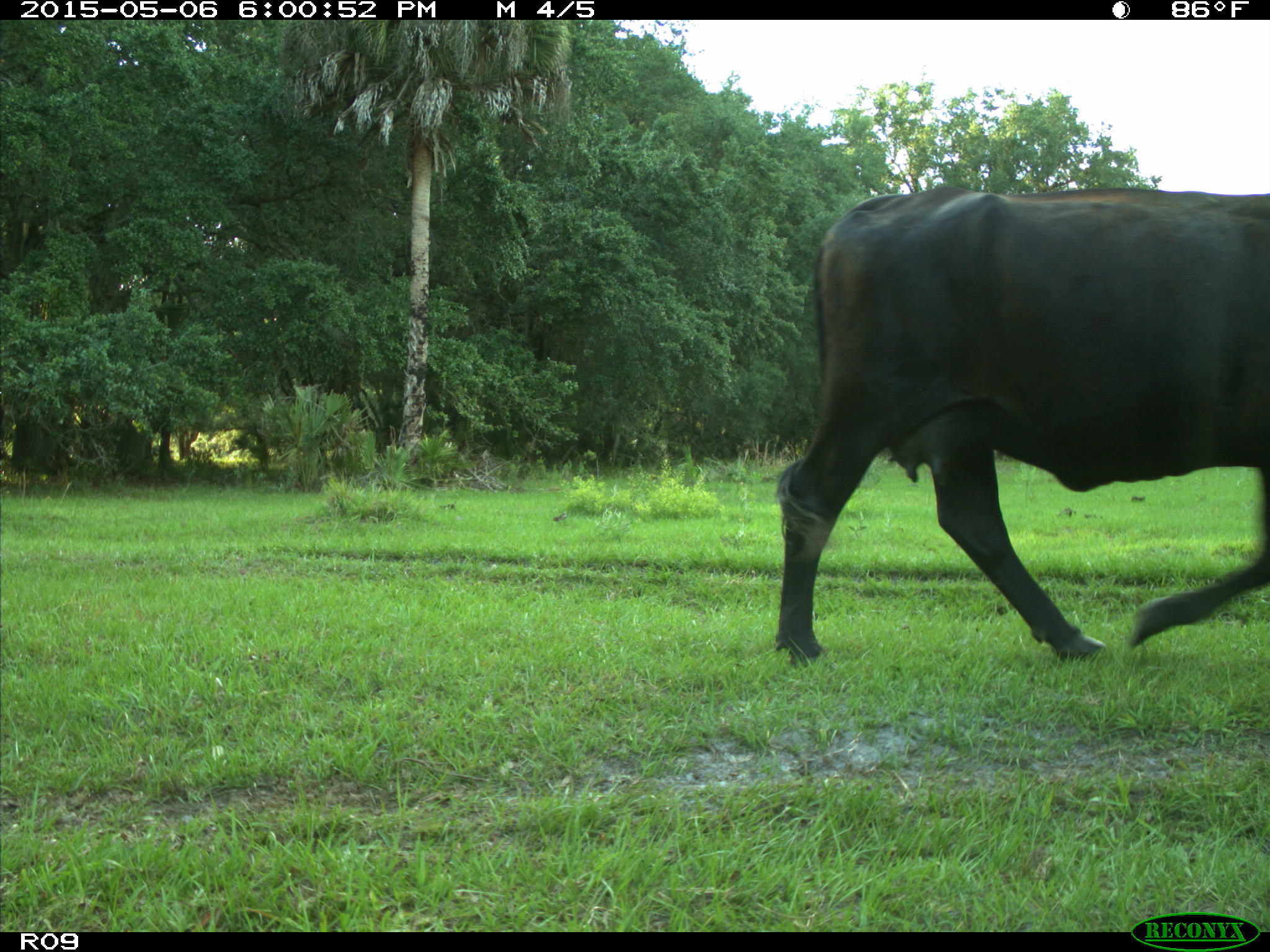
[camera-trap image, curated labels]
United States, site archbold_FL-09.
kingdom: Animalia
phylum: Chordata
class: Mammalia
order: Artiodactyla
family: Bovidae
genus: Bos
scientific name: Bos taurus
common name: domestic cow